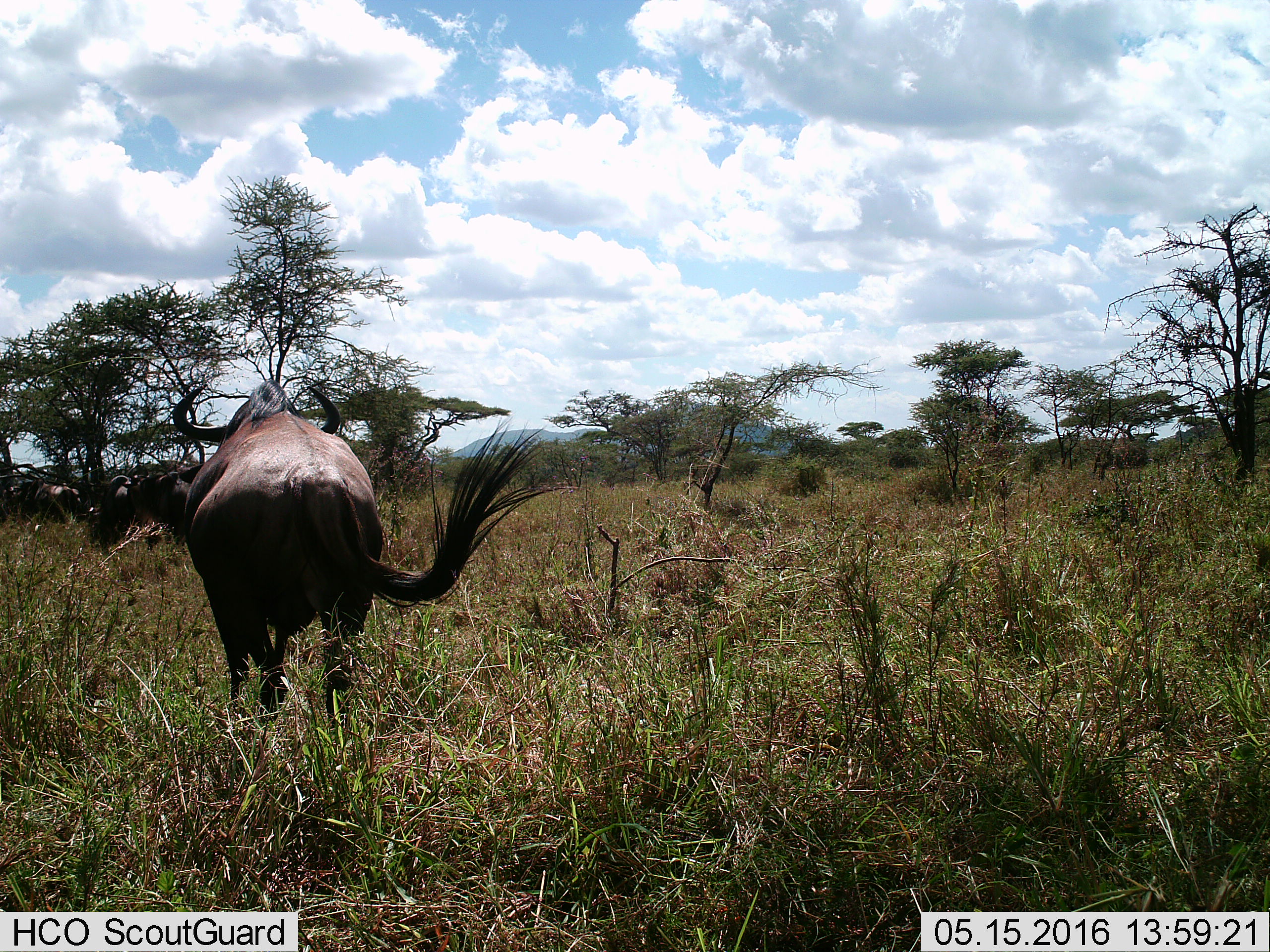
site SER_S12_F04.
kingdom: Animalia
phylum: Chordata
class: Mammalia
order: Artiodactyla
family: Bovidae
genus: Connochaetes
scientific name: Connochaetes taurinus taurinus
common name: blue wildebeest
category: wildebeestblue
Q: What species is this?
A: Wildebeestblue (blue wildebeest) (Connochaetes taurinus taurinus).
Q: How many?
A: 4.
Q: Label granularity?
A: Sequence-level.